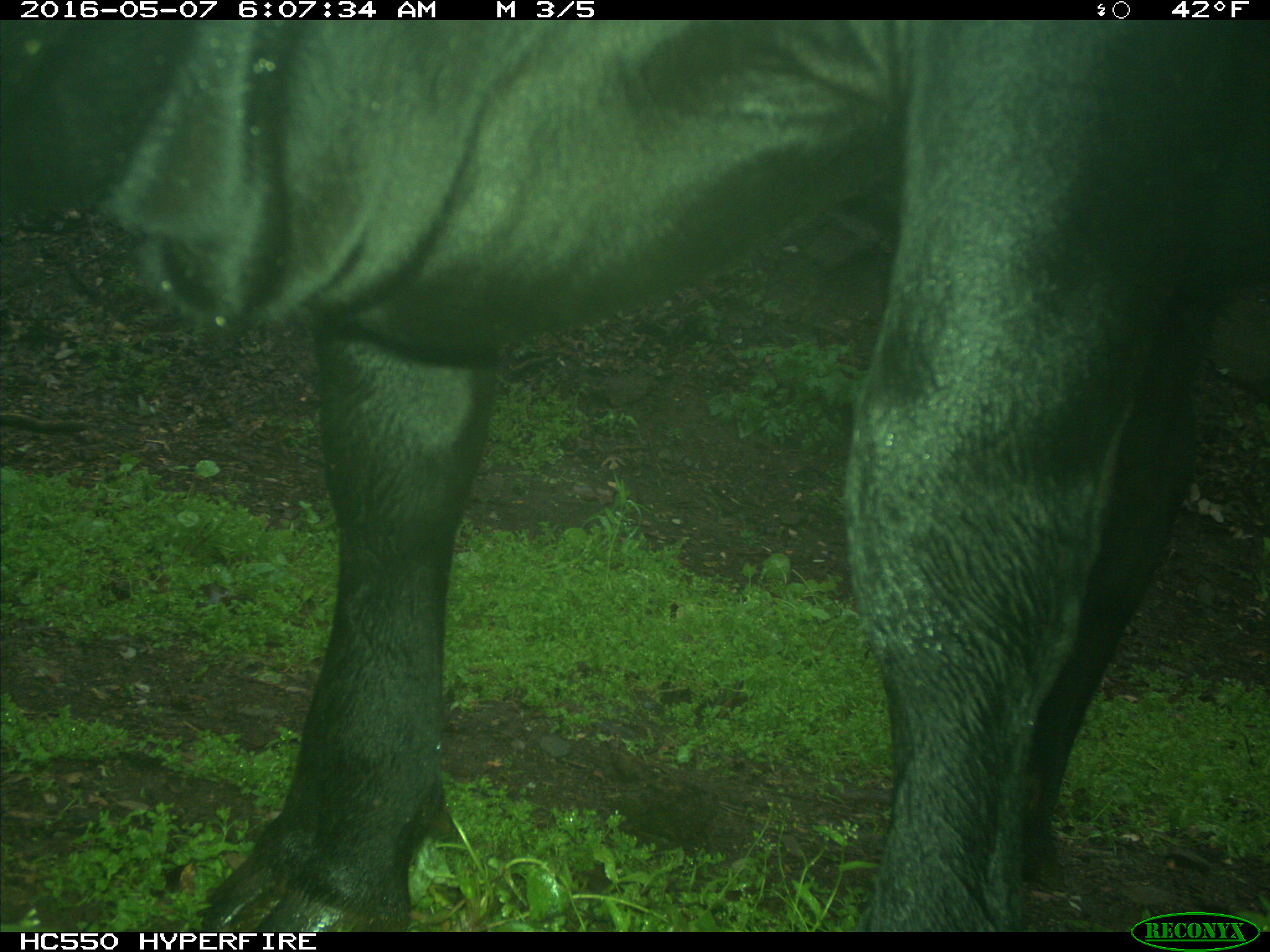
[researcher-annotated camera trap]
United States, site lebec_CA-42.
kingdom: Animalia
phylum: Chordata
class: Mammalia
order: Artiodactyla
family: Bovidae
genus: Bos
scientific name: Bos taurus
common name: domestic cow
Bos taurus (domestic cow).